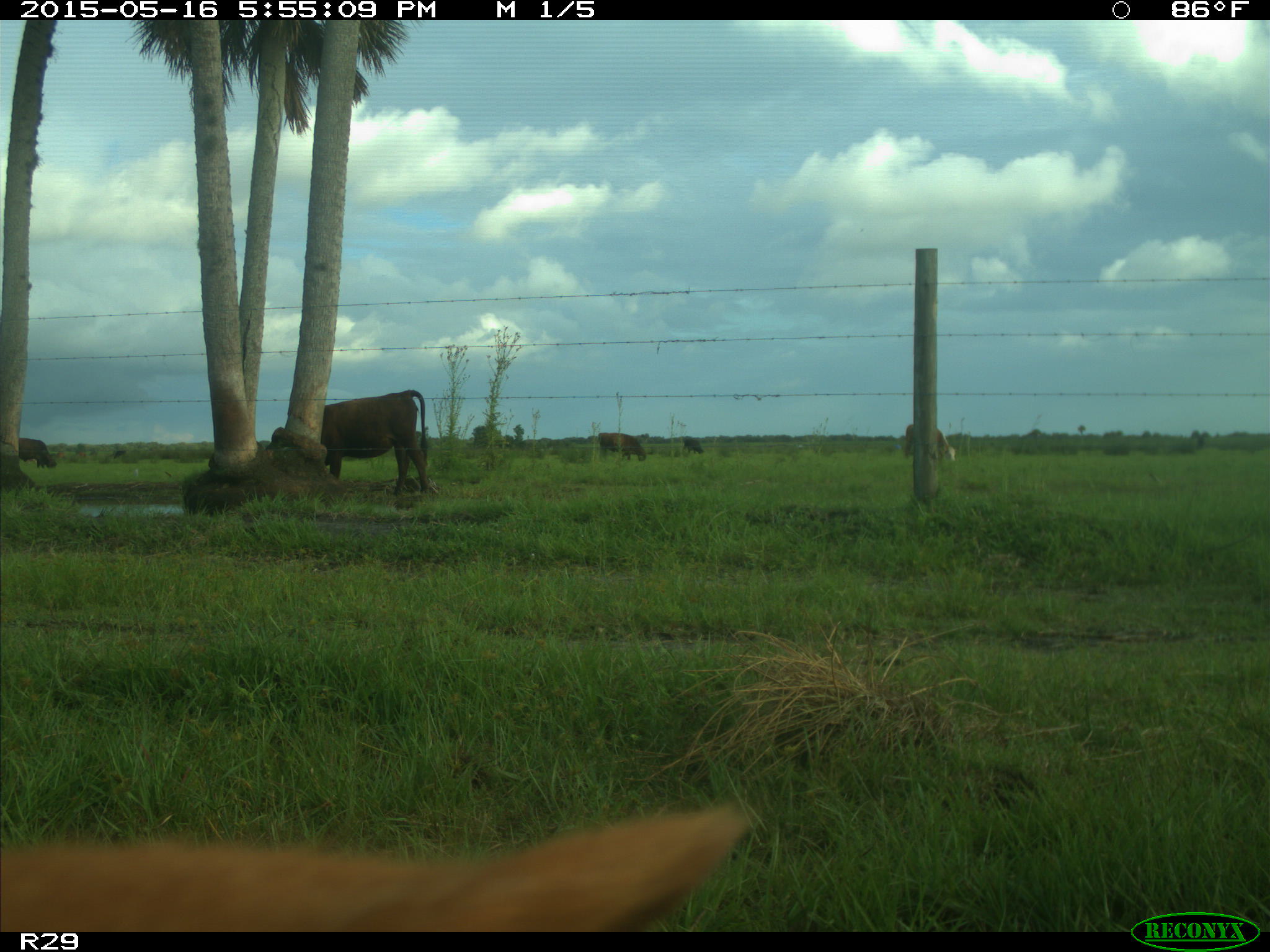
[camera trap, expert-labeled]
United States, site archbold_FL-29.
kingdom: Animalia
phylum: Chordata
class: Mammalia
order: Artiodactyla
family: Bovidae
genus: Bos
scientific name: Bos taurus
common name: domestic cow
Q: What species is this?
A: Bos taurus (domestic cow).